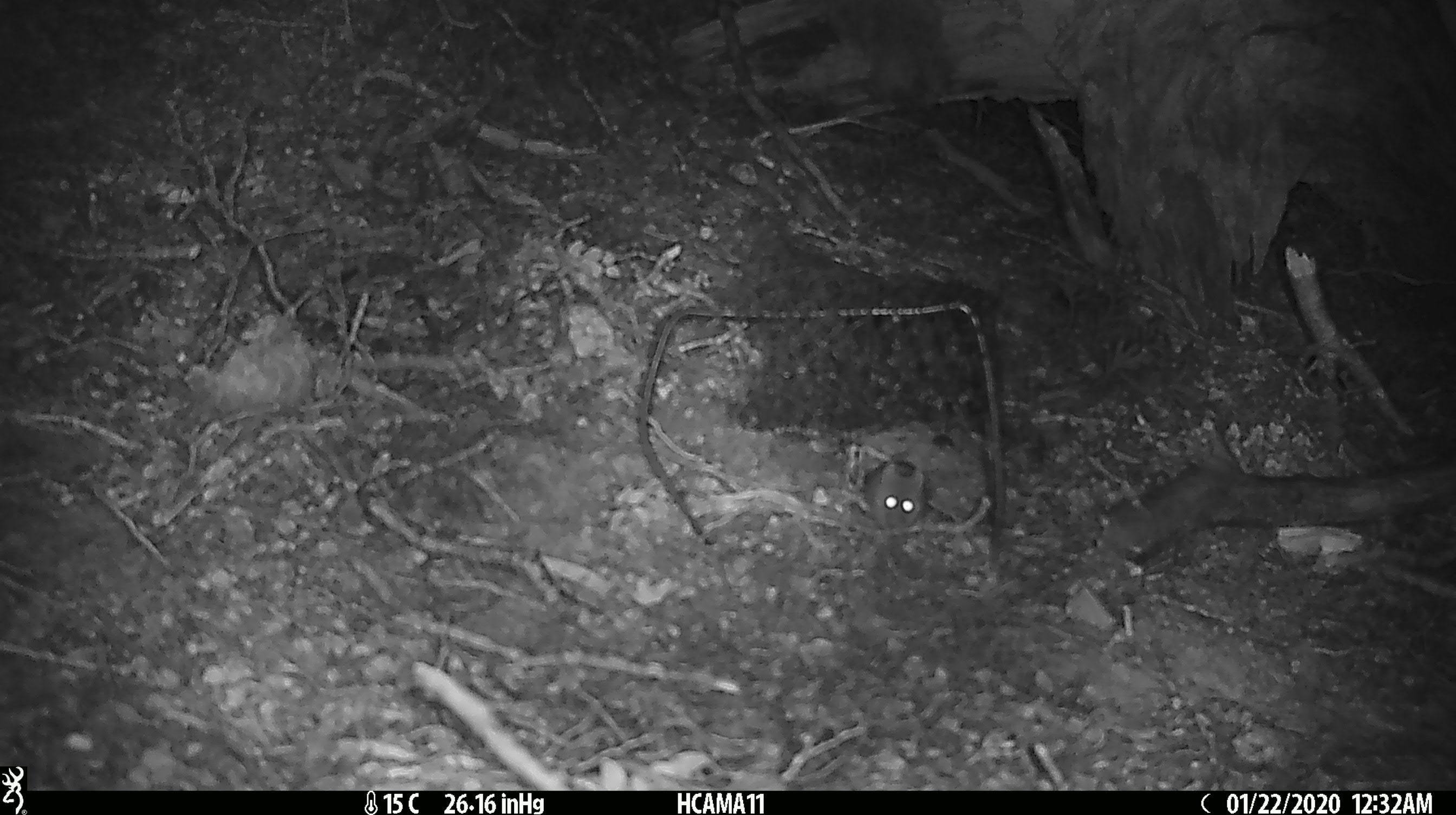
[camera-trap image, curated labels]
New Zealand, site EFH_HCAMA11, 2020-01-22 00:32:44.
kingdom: Animalia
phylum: Chordata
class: Mammalia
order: Rodentia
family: Muridae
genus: Mus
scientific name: Mus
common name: mouse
Mouse (Mus).